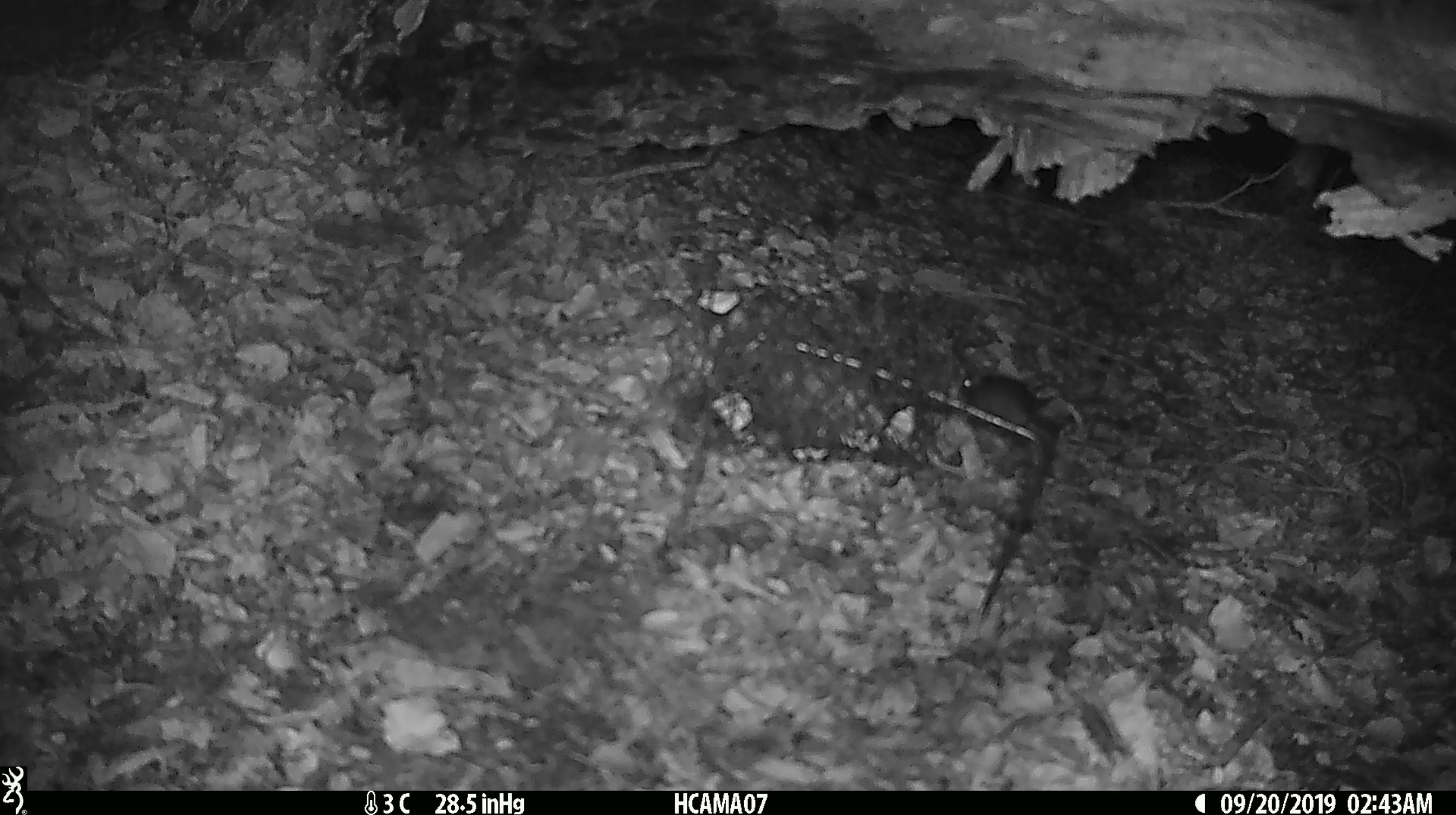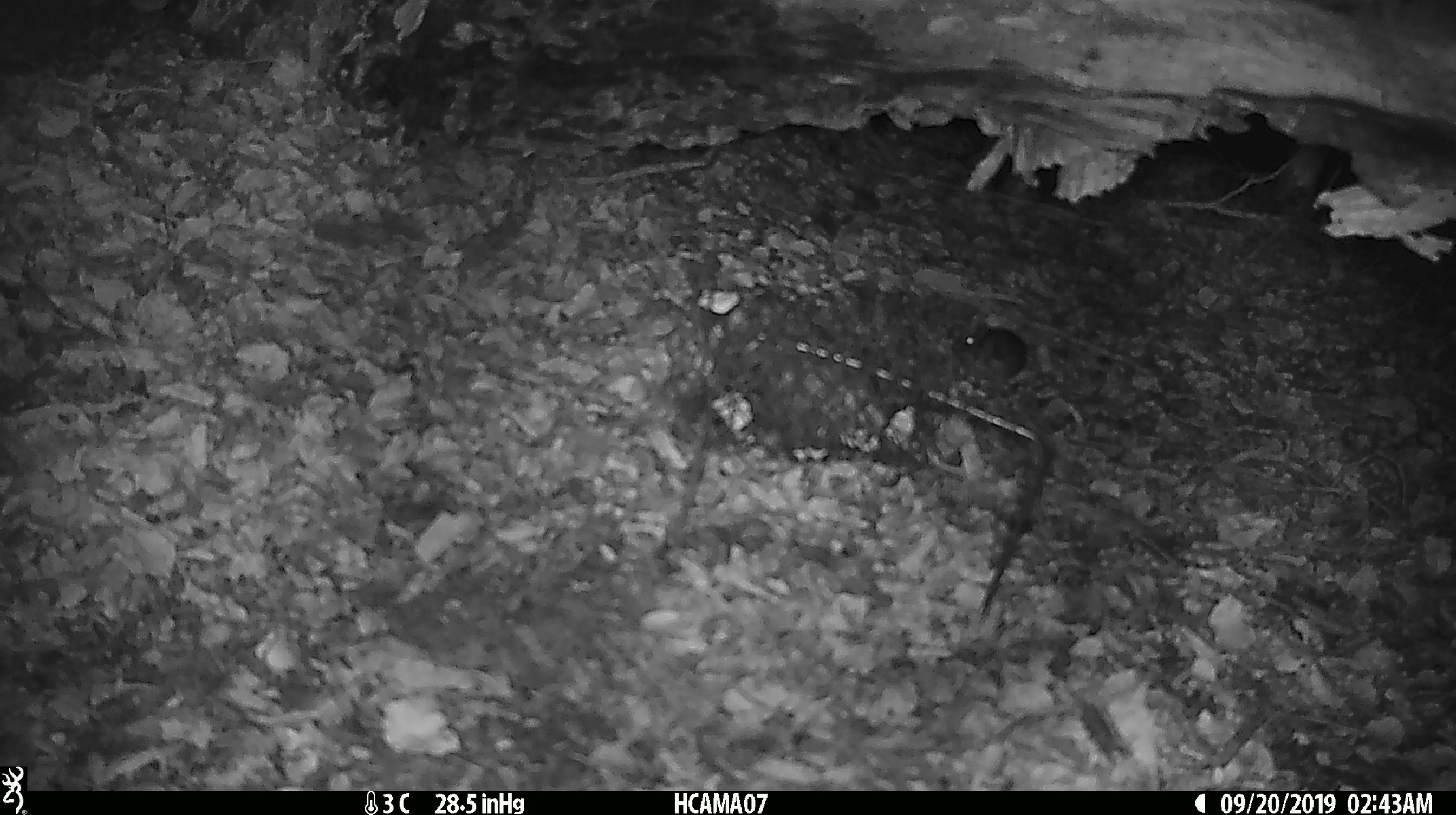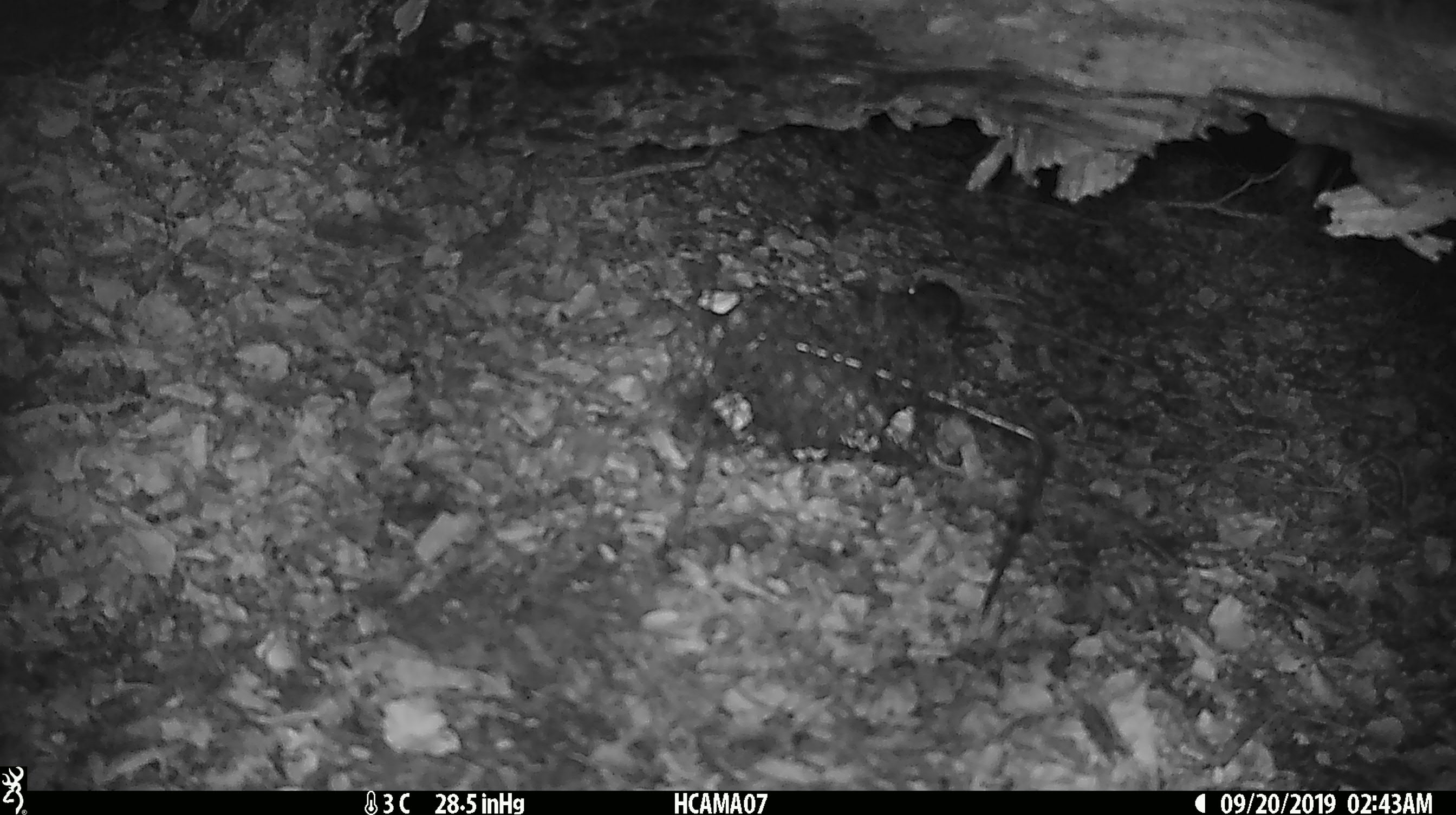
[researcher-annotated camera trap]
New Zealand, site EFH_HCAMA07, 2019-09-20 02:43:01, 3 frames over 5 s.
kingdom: Animalia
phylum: Chordata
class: Mammalia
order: Rodentia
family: Muridae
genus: Mus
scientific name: Mus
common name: mouse